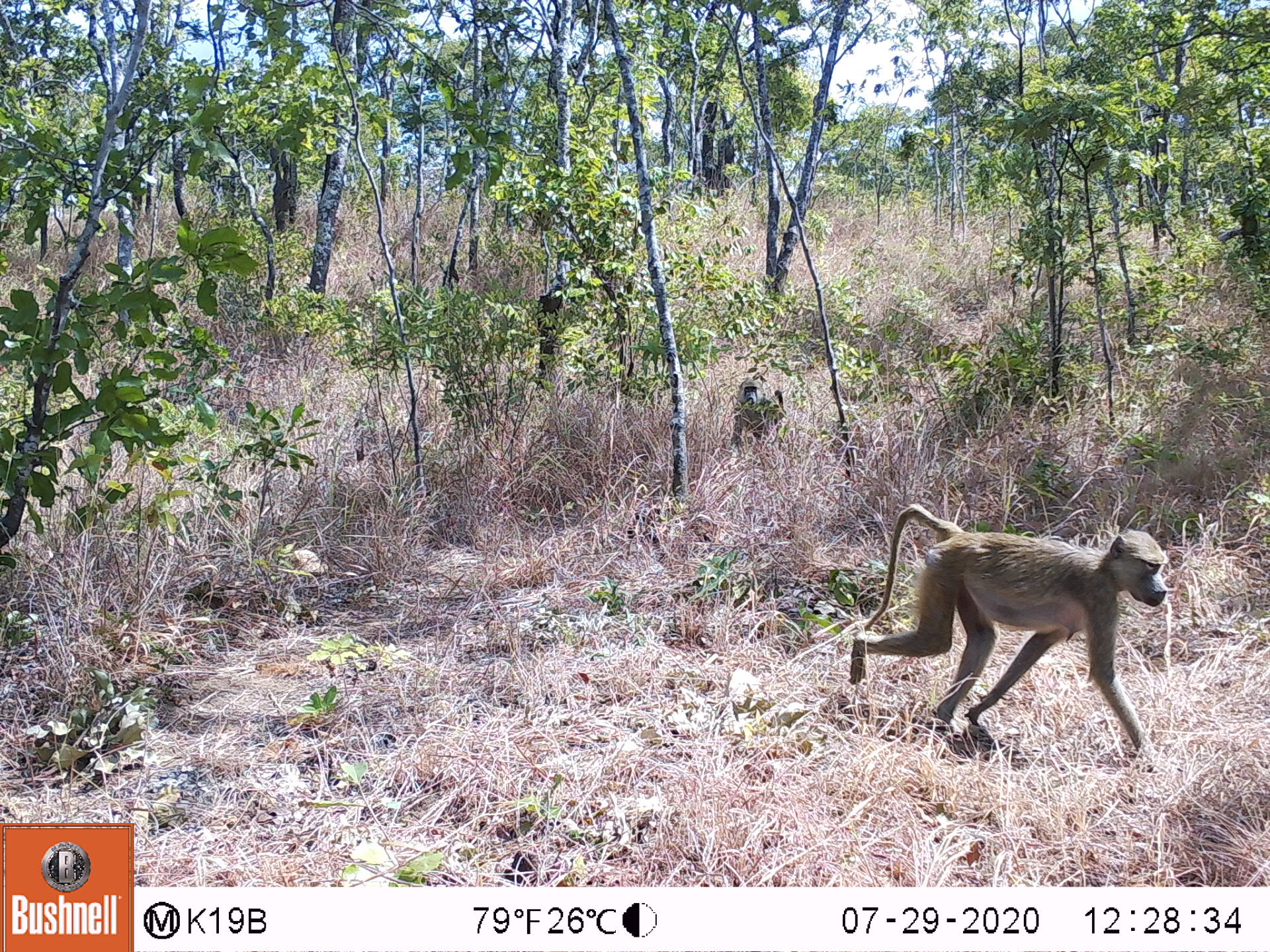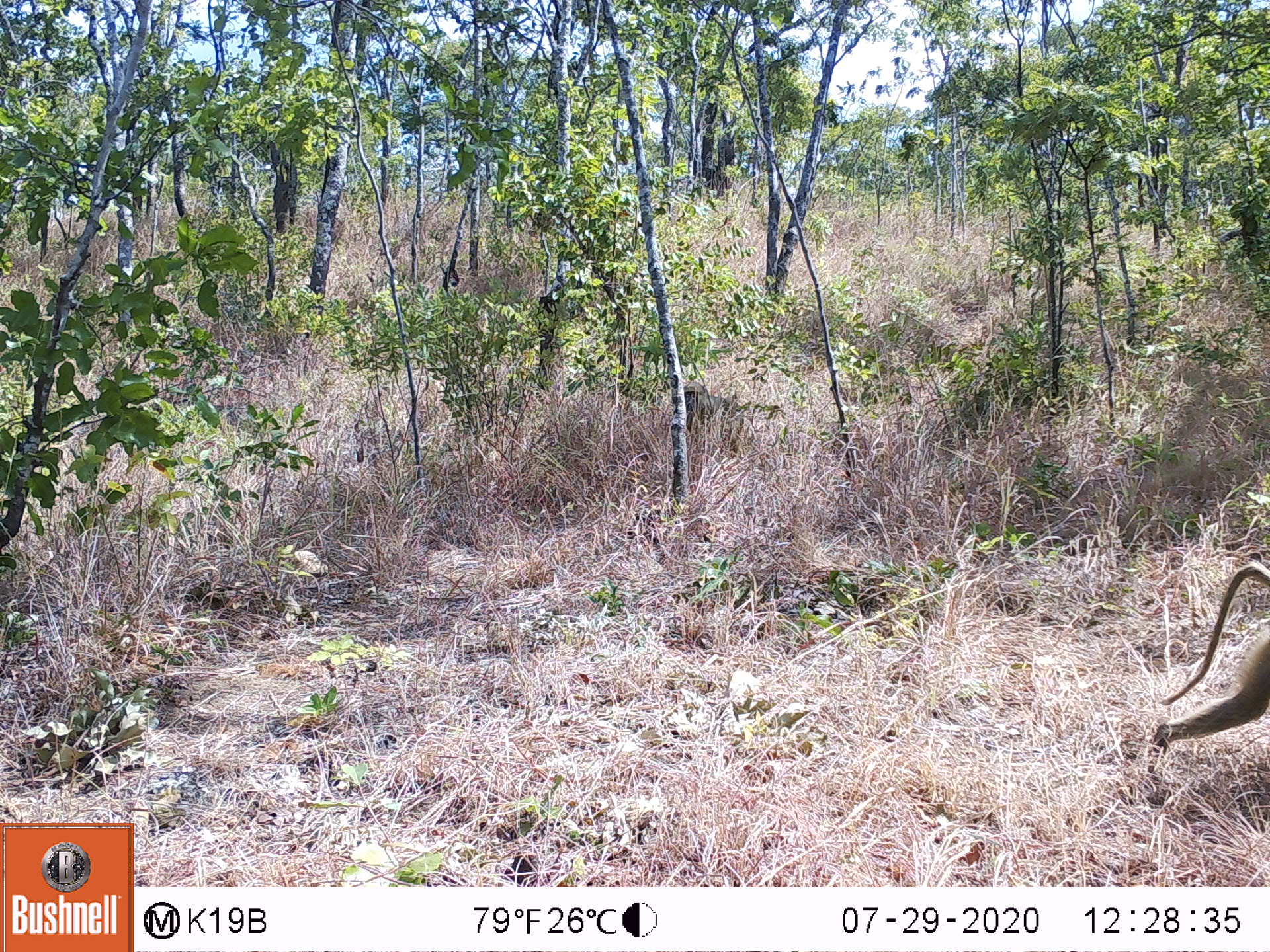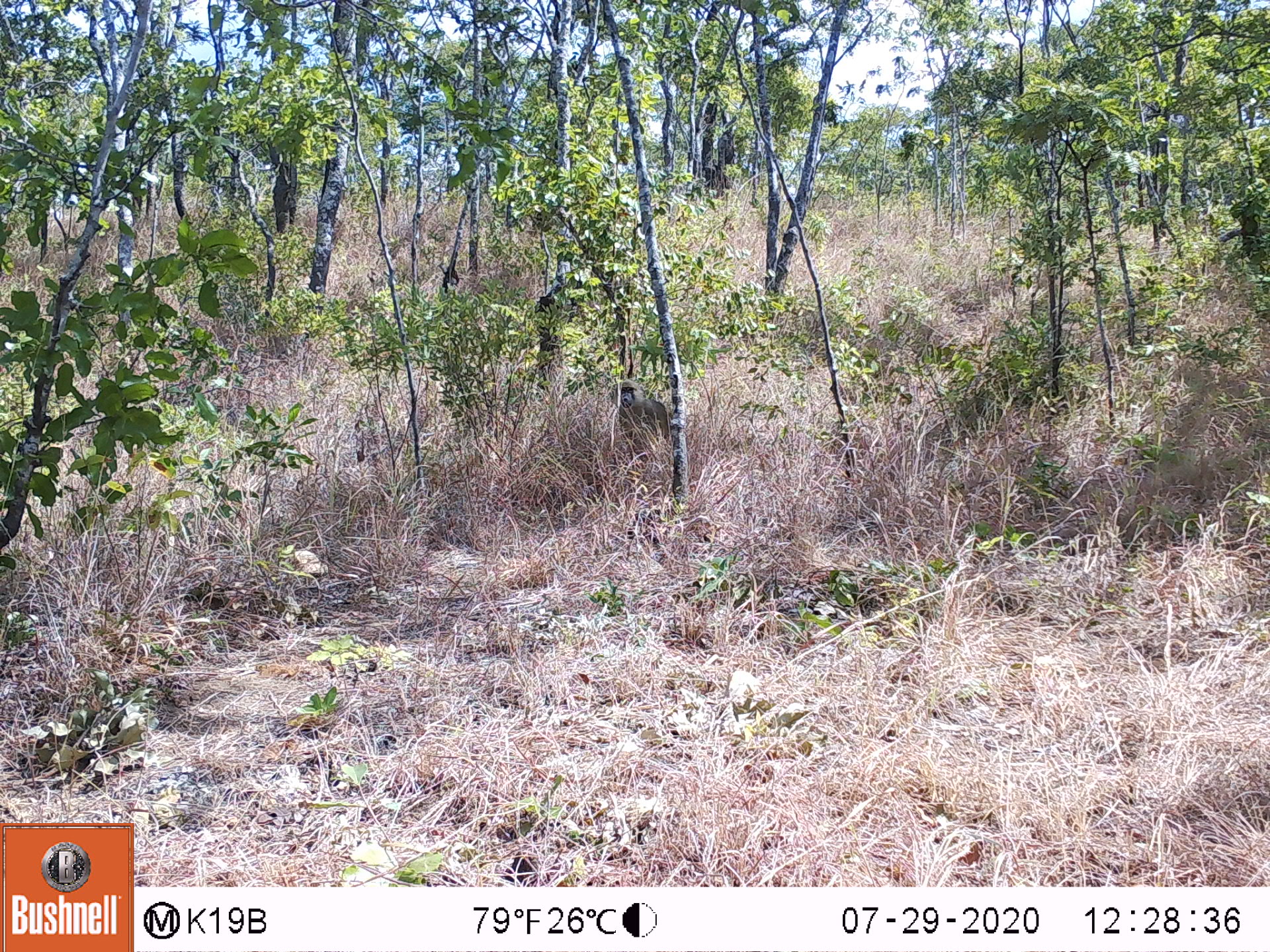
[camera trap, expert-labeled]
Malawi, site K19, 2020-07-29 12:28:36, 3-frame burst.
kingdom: Animalia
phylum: Chordata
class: Mammalia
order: Primates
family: Cercopithecidae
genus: Papio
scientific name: Papio cynocephalus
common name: yellow baboon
Yellow baboon (Papio cynocephalus), count 2.